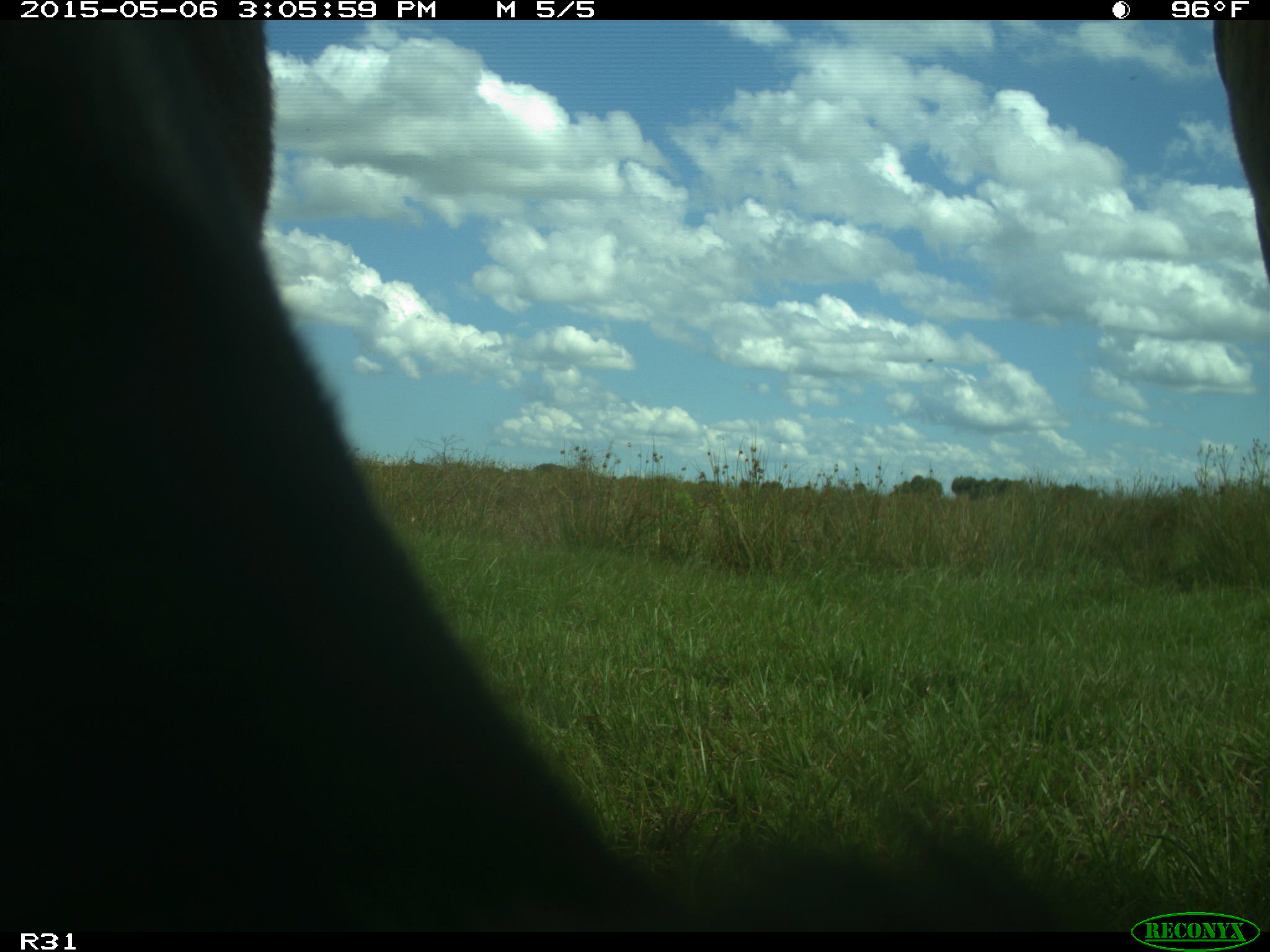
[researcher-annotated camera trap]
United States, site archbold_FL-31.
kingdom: Animalia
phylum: Chordata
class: Mammalia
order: Artiodactyla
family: Bovidae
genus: Bos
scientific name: Bos taurus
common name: domestic cow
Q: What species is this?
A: Bos taurus (domestic cow).